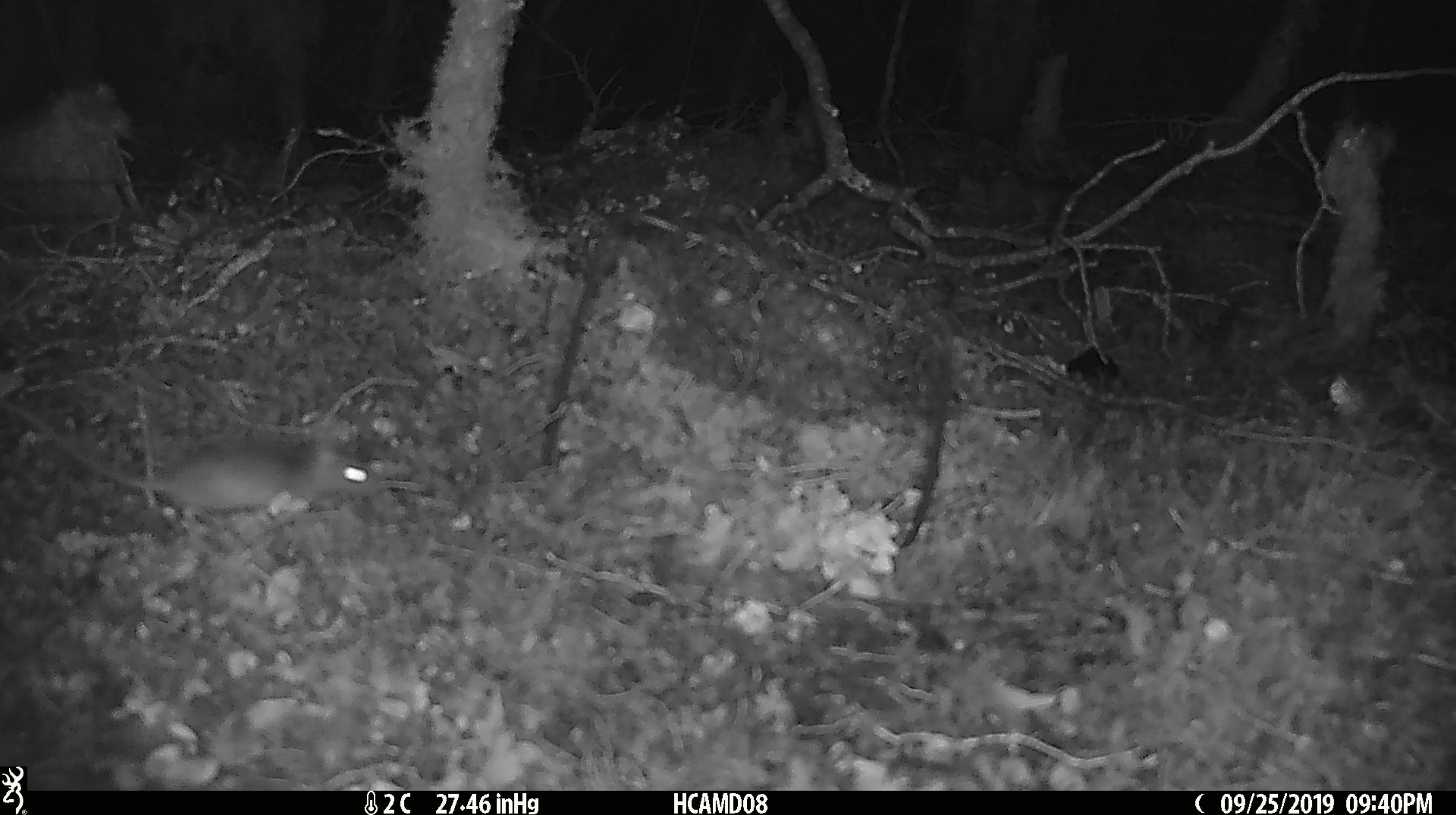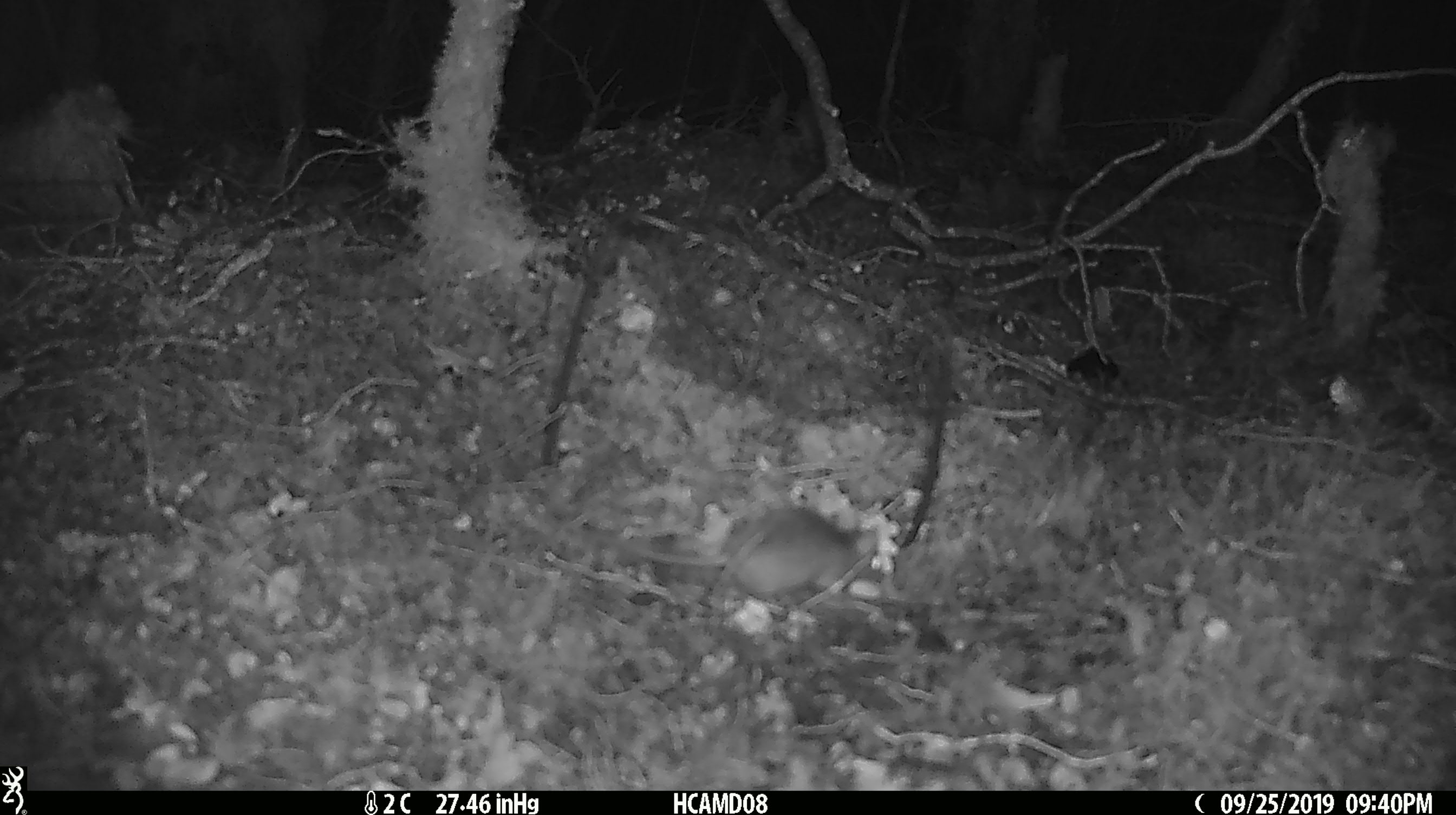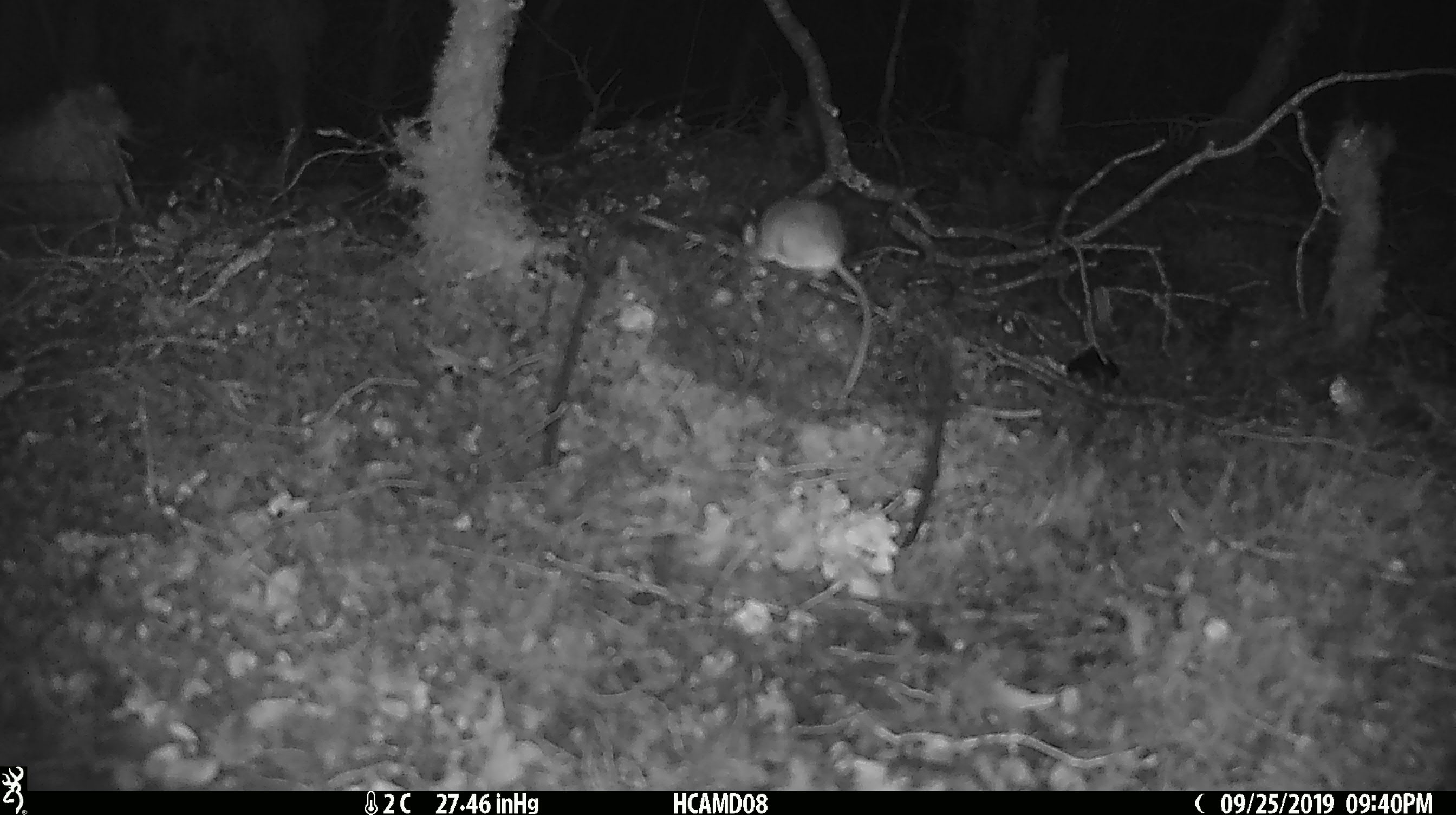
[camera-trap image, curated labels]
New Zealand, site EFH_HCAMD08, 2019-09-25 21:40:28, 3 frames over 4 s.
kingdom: Animalia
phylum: Chordata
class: Mammalia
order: Rodentia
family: Muridae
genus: Mus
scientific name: Mus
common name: mouse